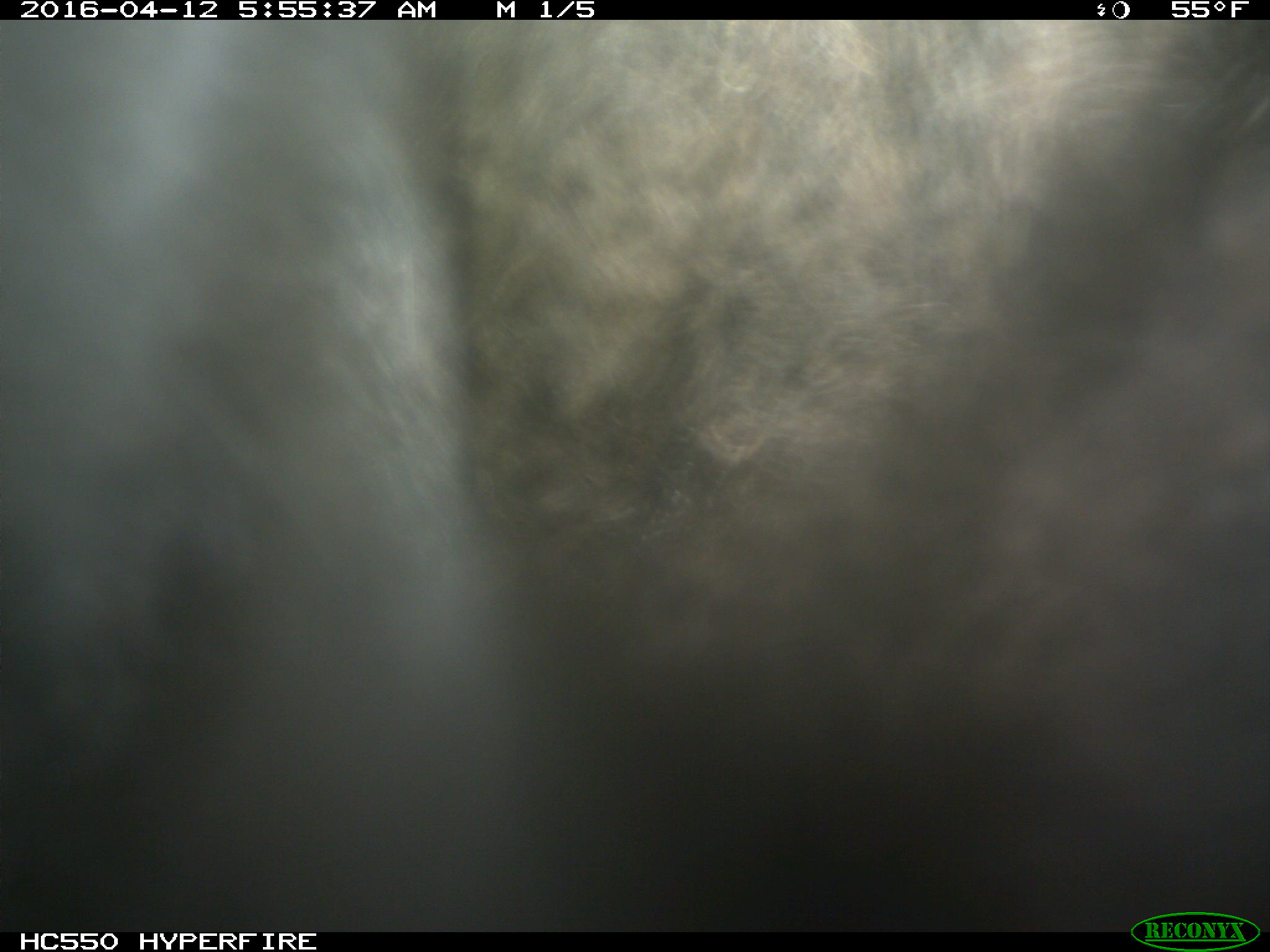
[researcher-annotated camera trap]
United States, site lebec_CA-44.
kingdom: Animalia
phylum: Chordata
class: Mammalia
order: Artiodactyla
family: Bovidae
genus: Bos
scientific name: Bos taurus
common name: domestic cow